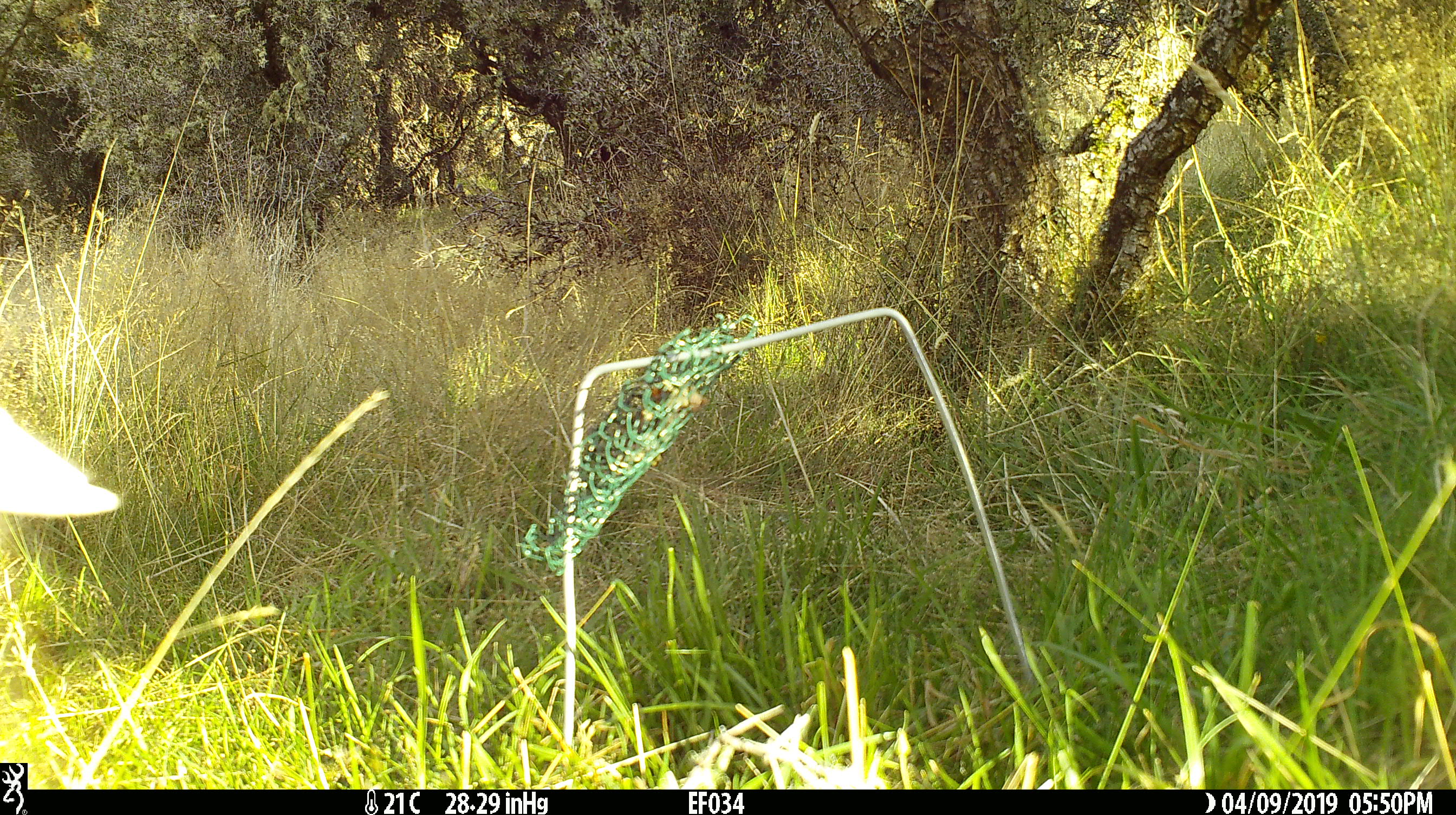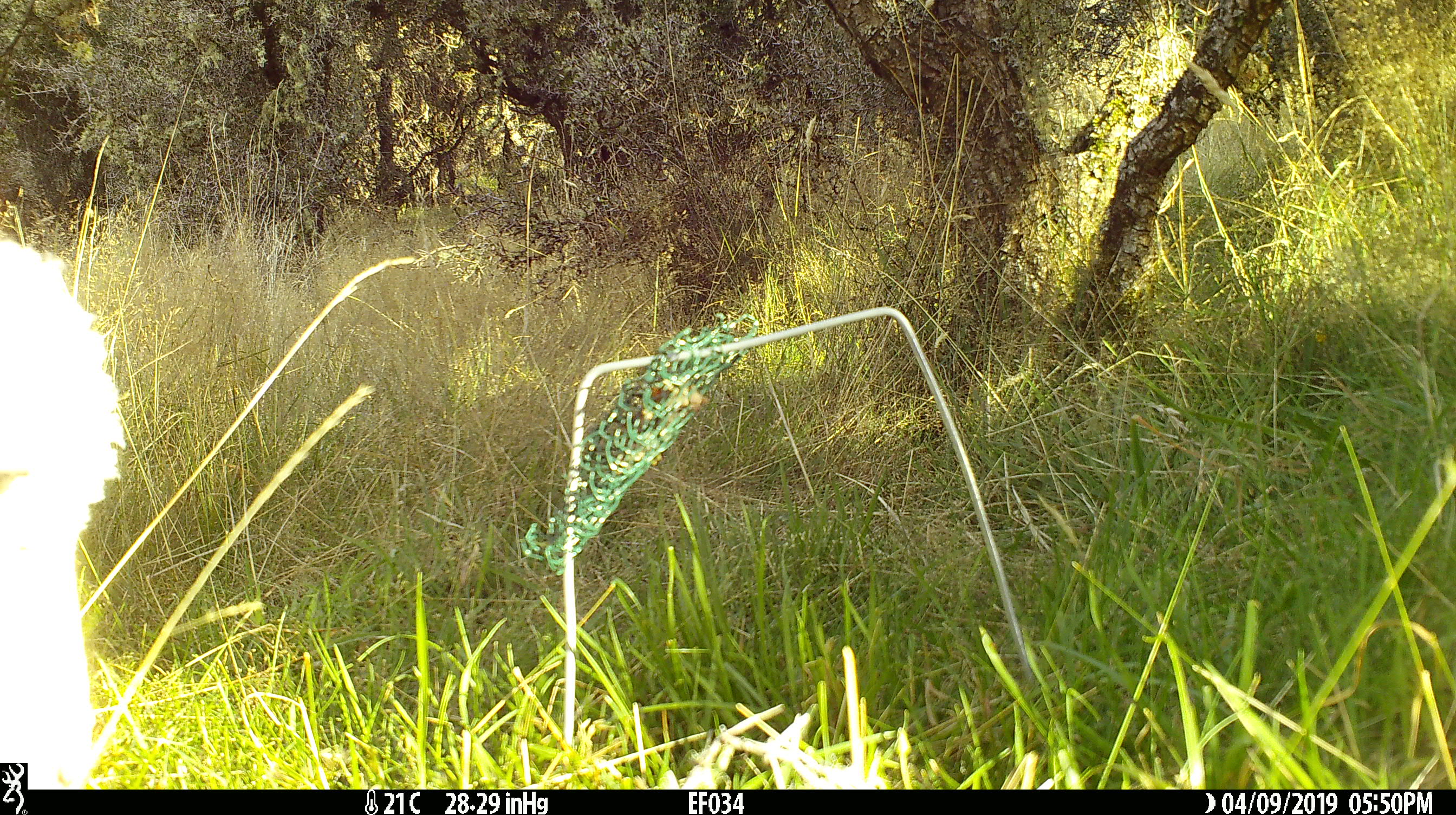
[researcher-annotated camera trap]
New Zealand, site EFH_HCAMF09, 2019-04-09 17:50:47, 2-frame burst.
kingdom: Animalia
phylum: Chordata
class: Mammalia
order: Artiodactyla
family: Bovidae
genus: Ovis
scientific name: Ovis aries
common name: domestic sheep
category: sheep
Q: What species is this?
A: Sheep (domestic sheep) (Ovis aries).